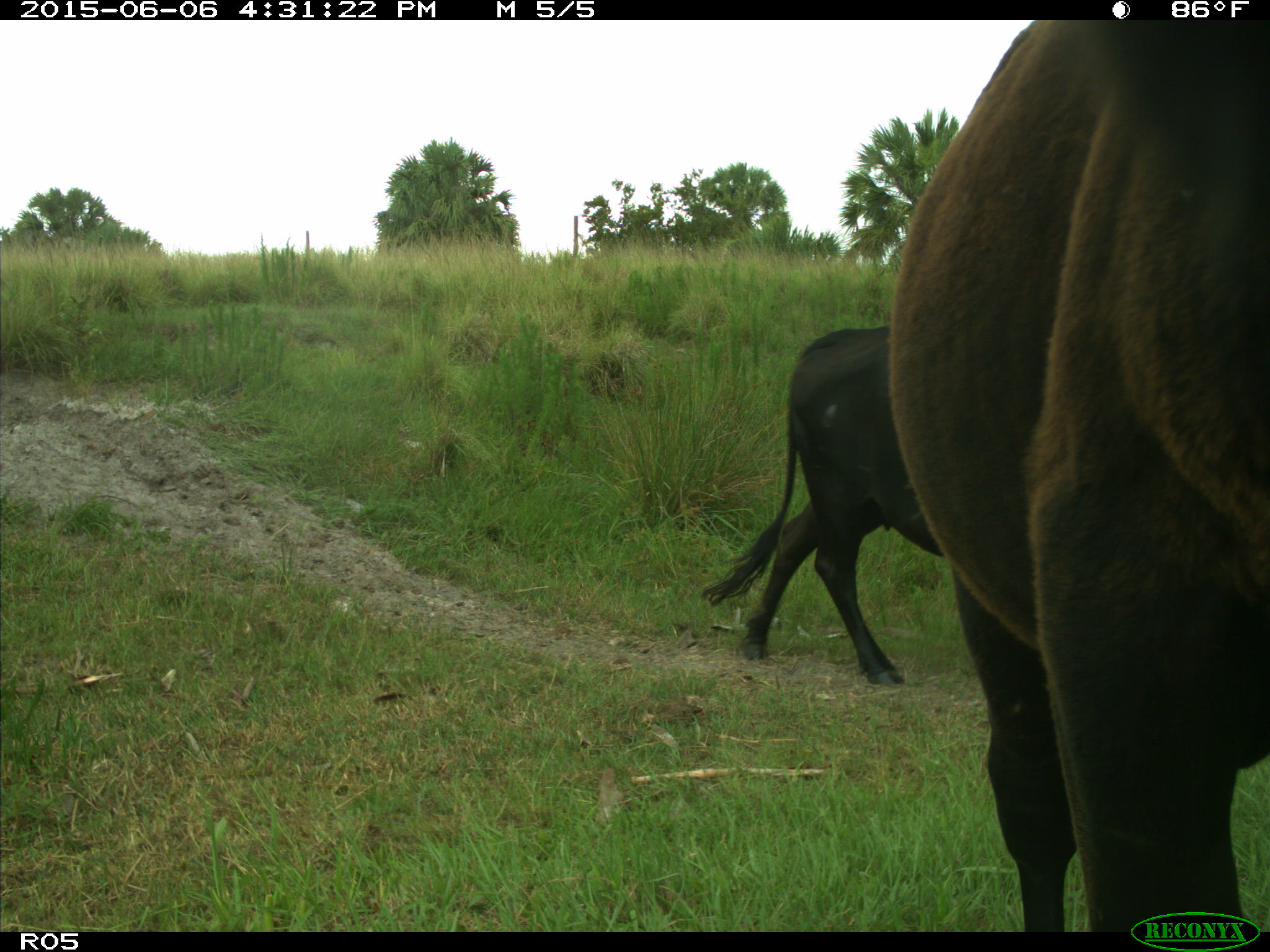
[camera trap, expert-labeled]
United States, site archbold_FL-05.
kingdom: Animalia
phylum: Chordata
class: Mammalia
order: Artiodactyla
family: Bovidae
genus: Bos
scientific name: Bos taurus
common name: domestic cow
Bos taurus (domestic cow).